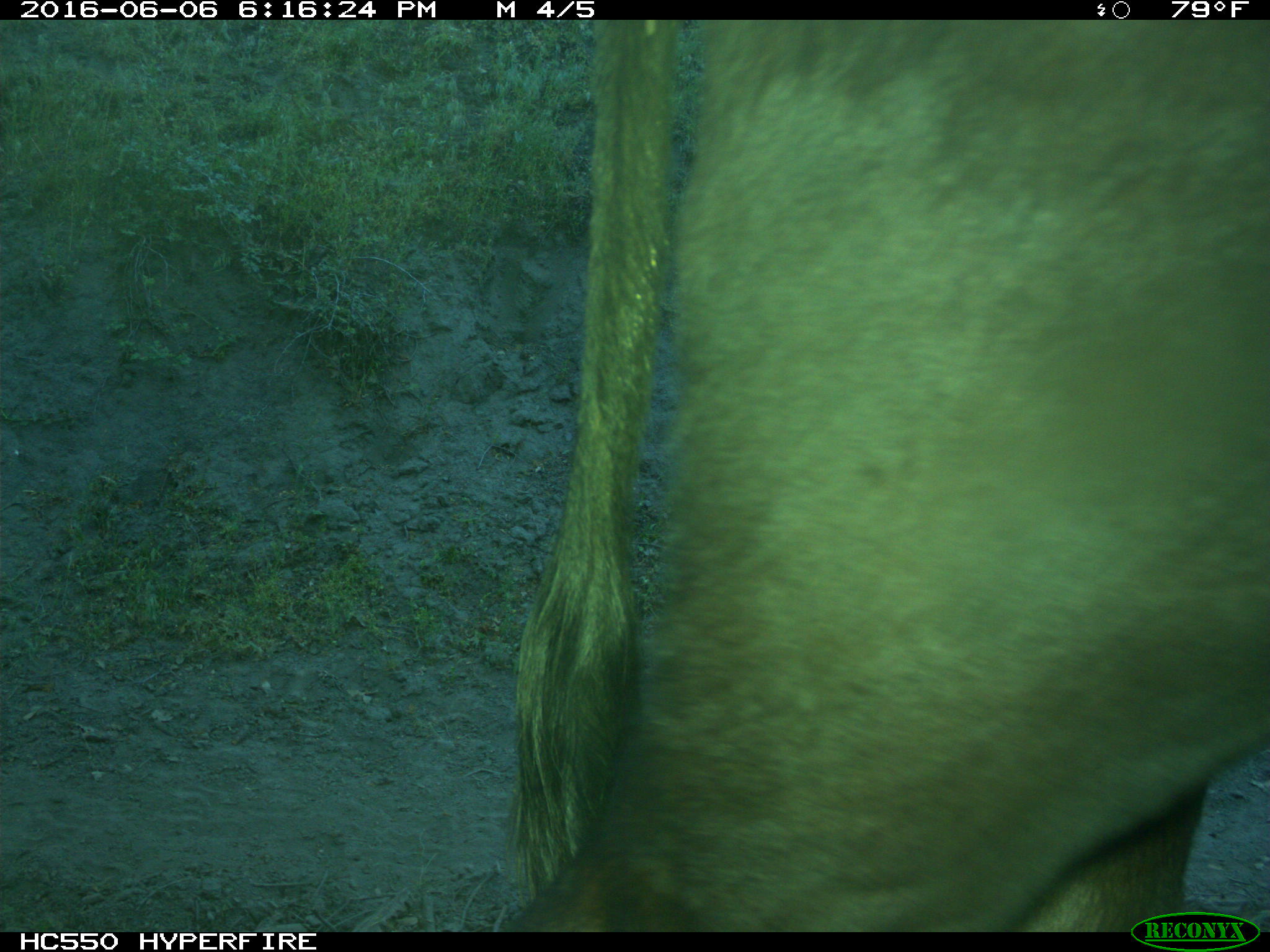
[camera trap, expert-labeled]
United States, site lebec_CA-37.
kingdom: Animalia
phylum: Chordata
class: Mammalia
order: Artiodactyla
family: Bovidae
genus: Bos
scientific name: Bos taurus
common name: domestic cow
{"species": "Bos taurus (domestic cow)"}